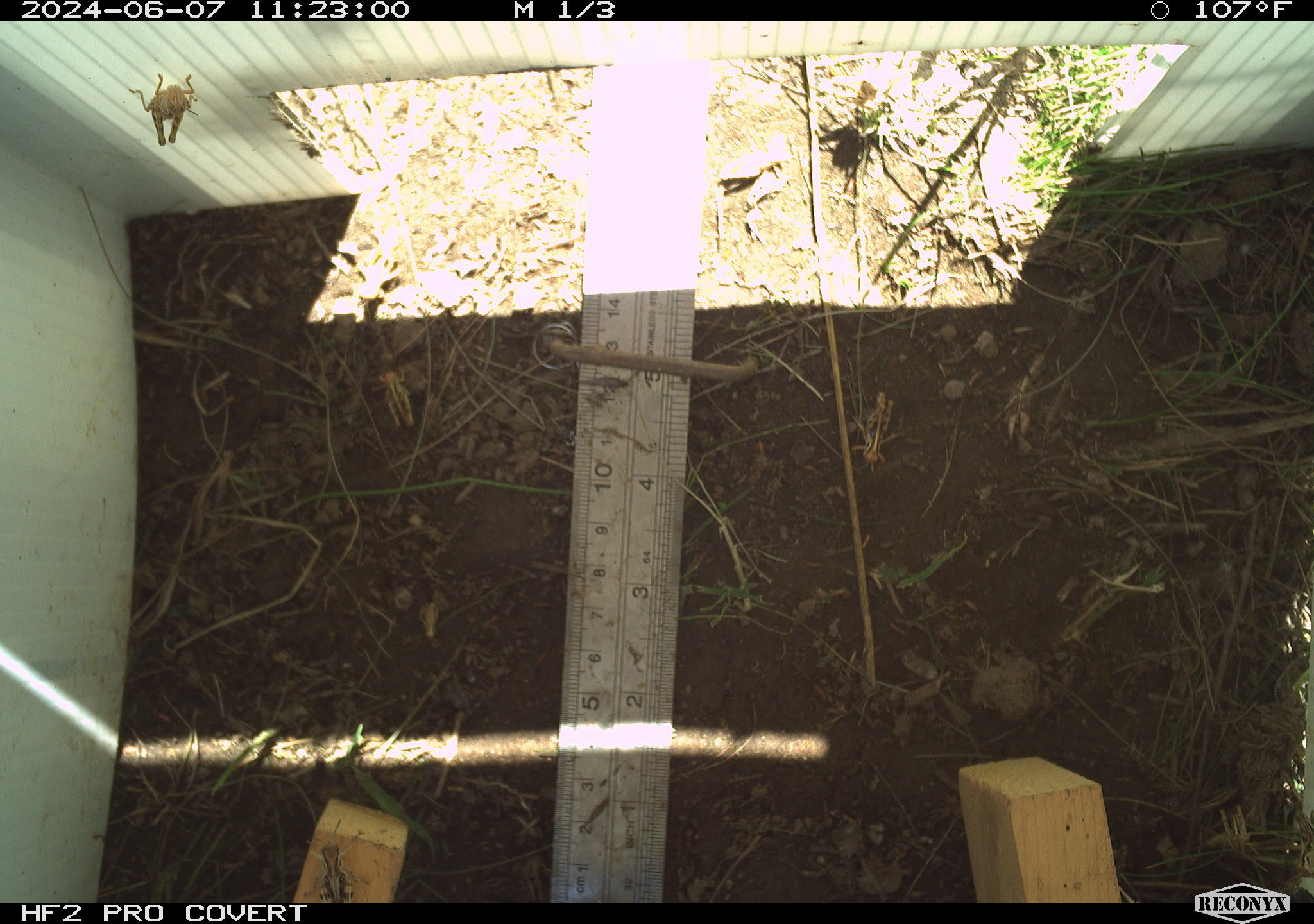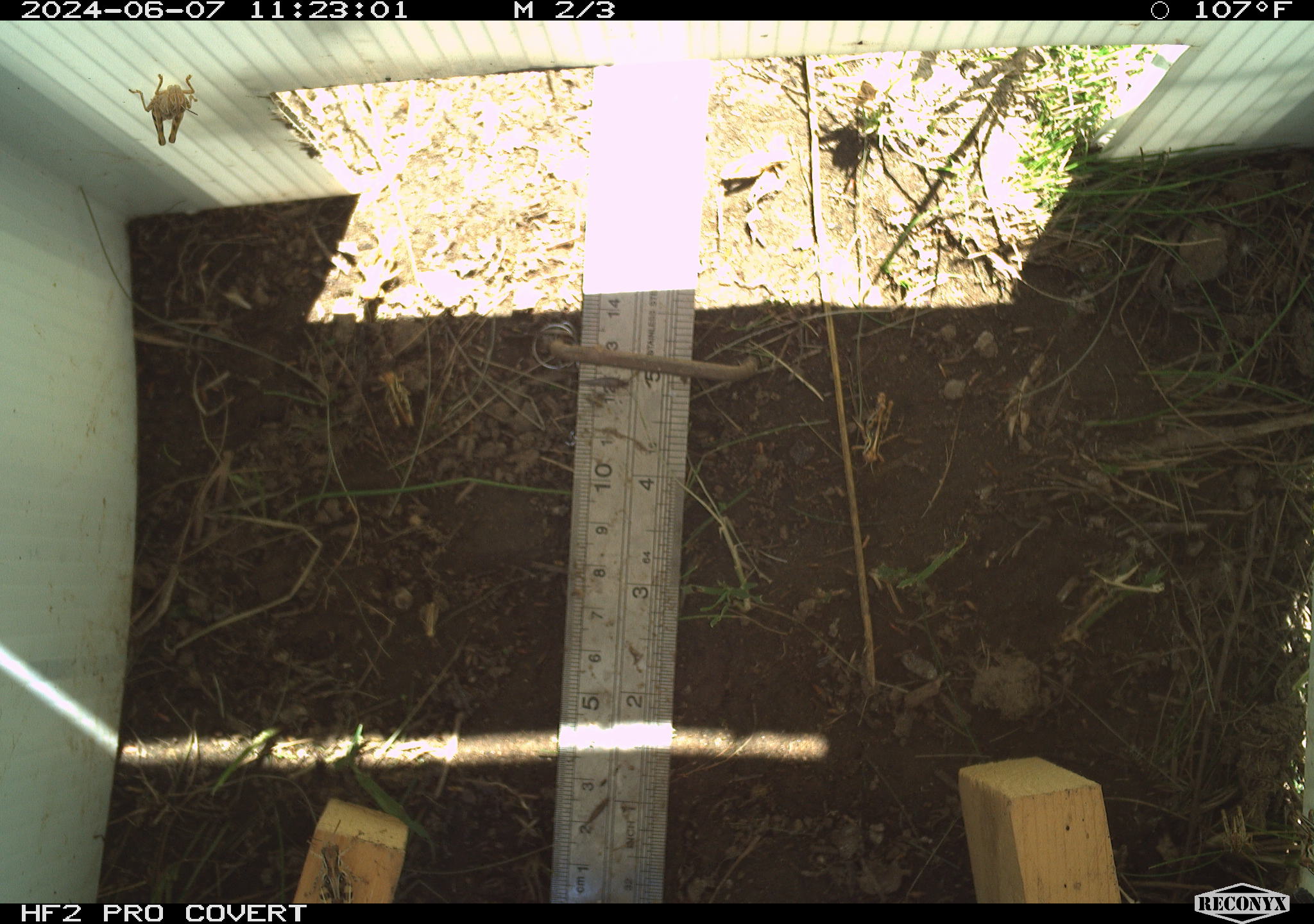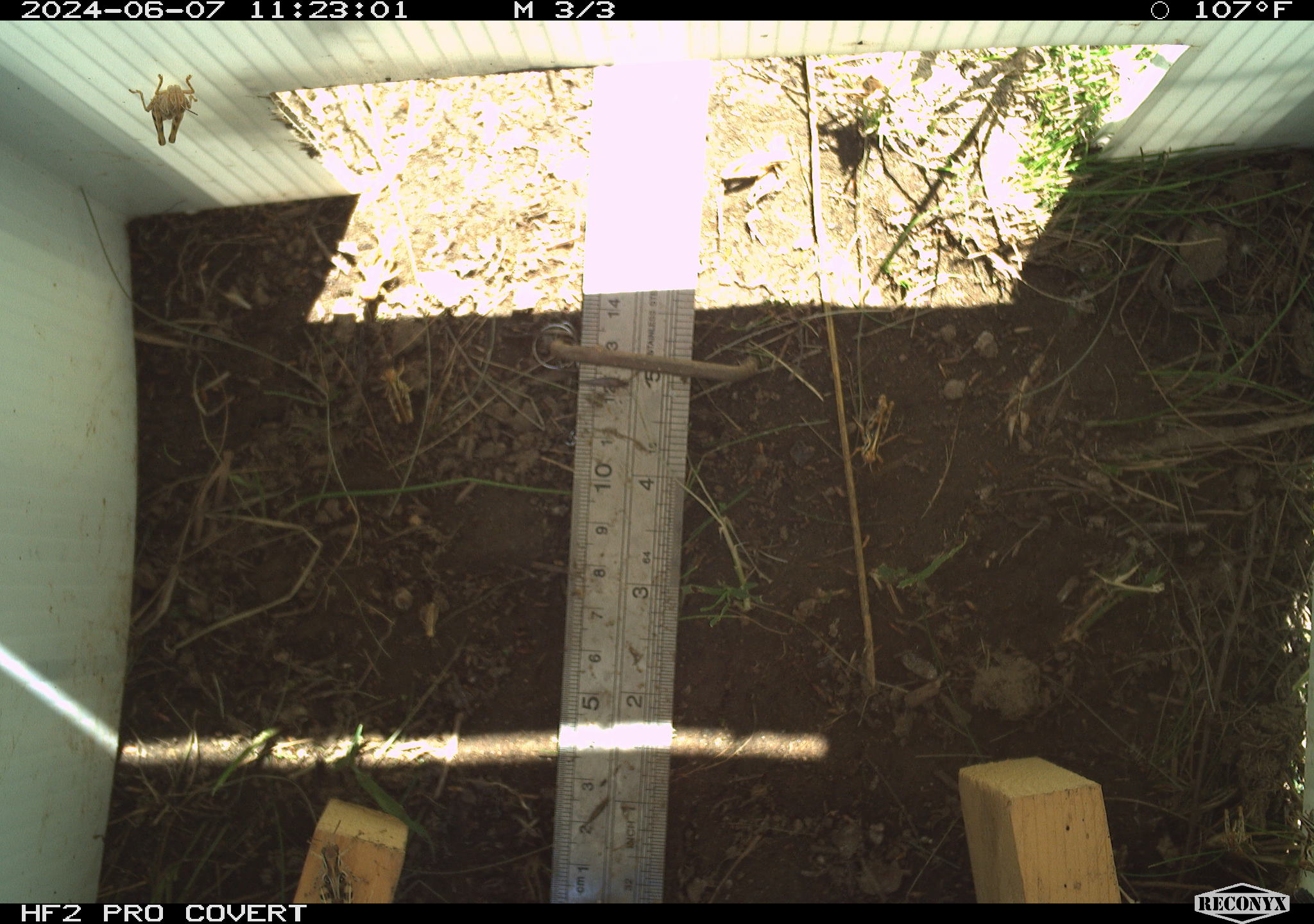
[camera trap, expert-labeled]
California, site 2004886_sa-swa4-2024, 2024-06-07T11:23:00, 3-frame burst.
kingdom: Animalia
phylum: Arthropoda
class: Insecta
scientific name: Insecta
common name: insect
Insect (Insecta).